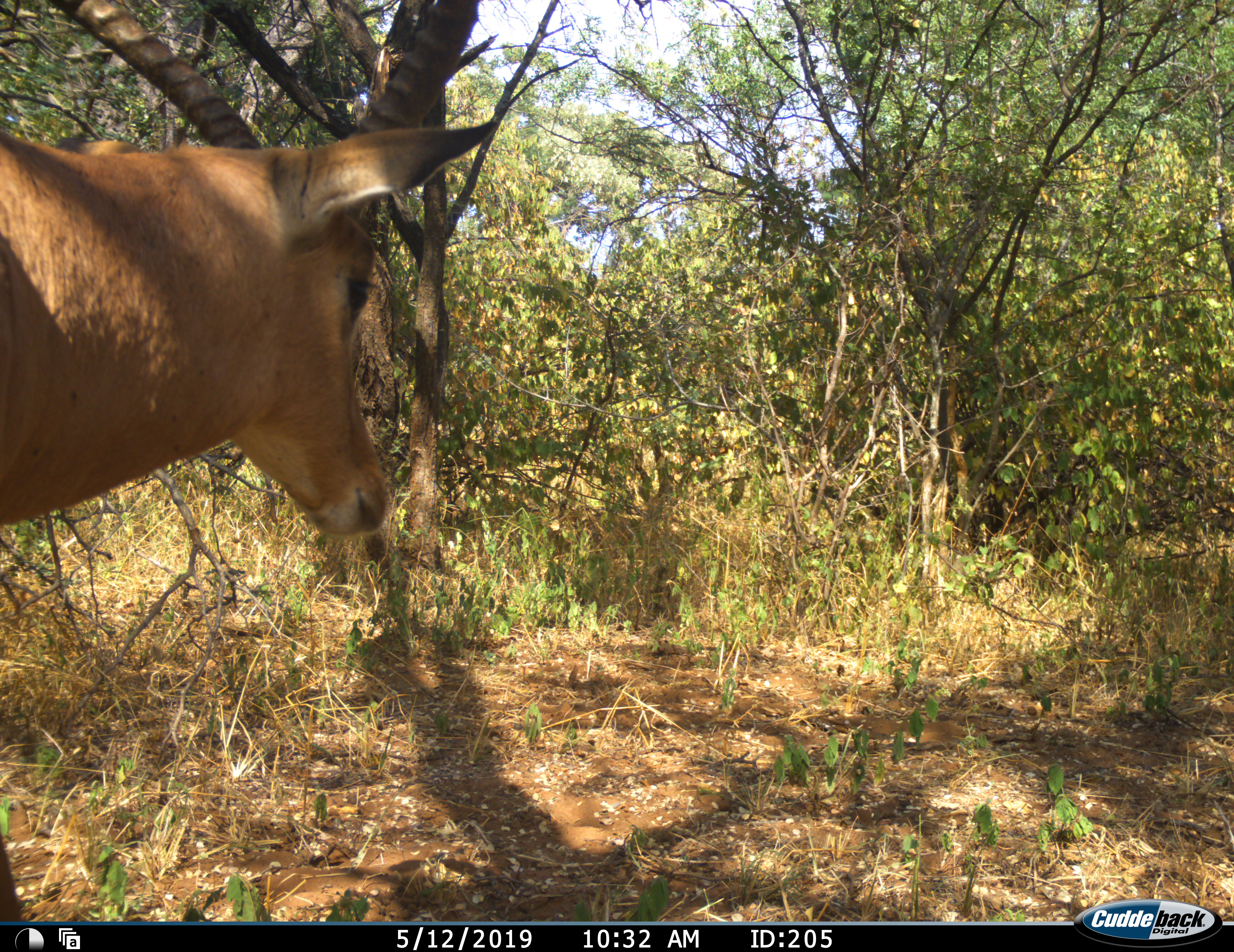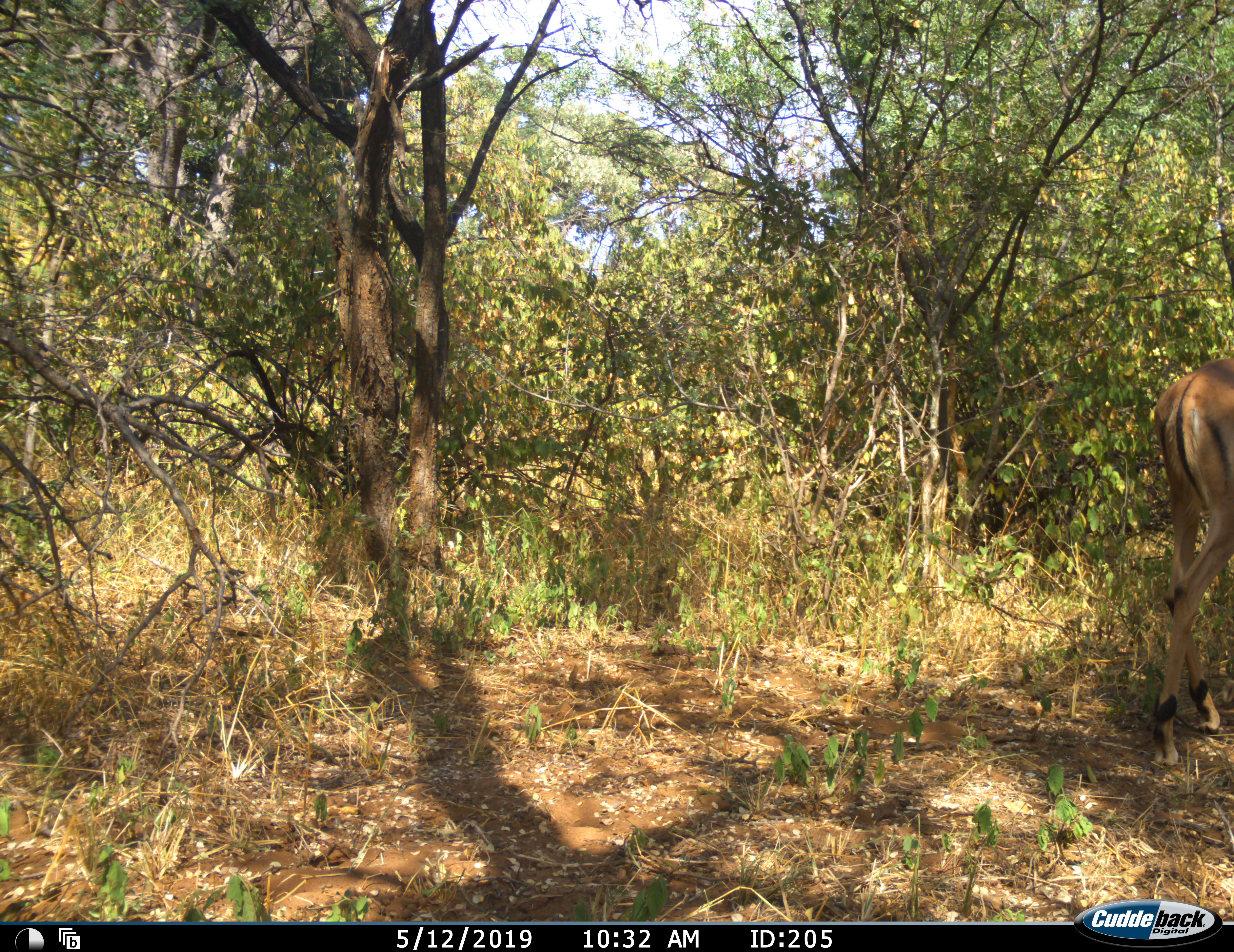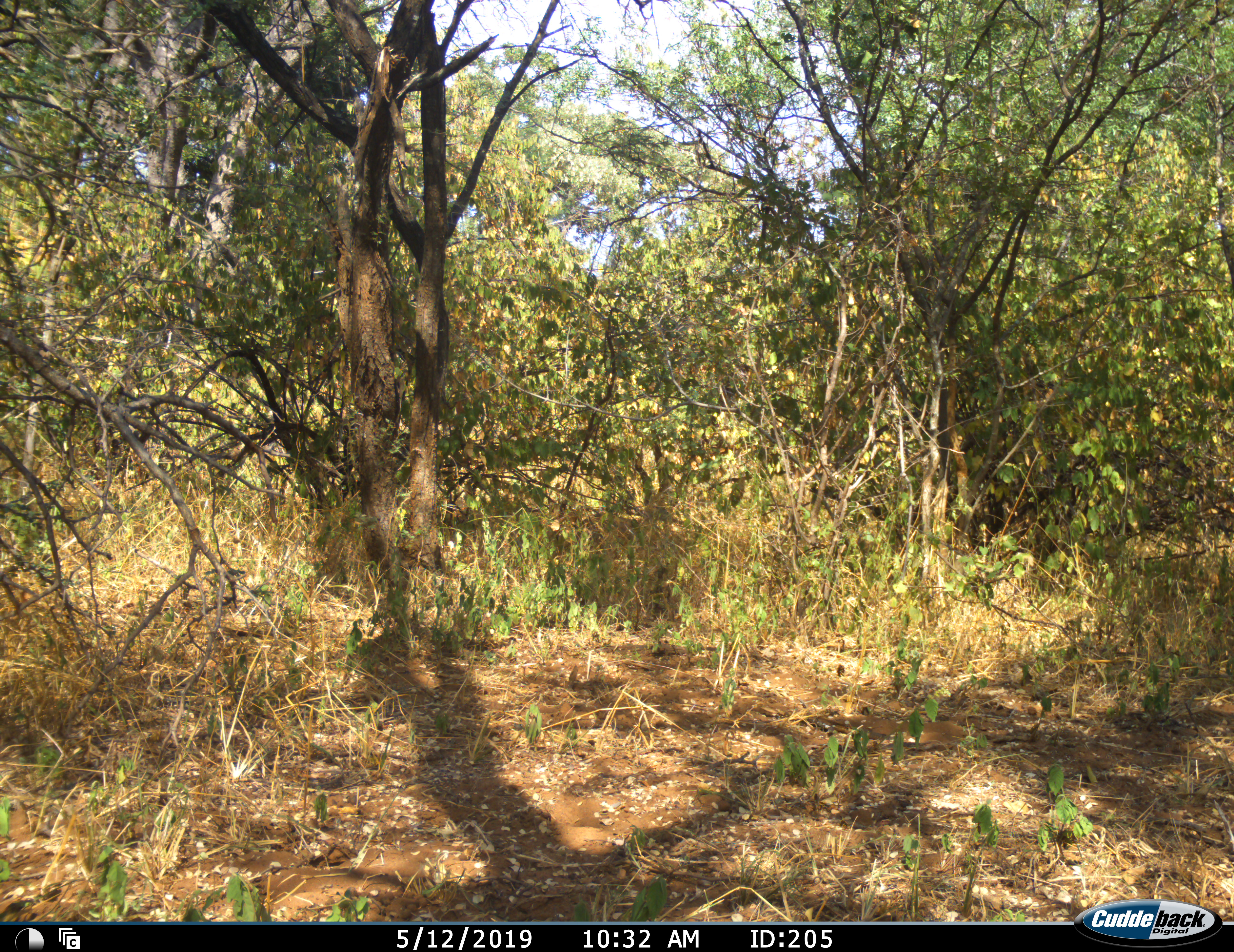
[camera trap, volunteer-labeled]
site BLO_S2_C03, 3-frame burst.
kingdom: Animalia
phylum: Chordata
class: Mammalia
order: Artiodactyla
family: Bovidae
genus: Aepyceros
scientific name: Aepyceros melampus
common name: impala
Impala (Aepyceros melampus), count 1. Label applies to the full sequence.